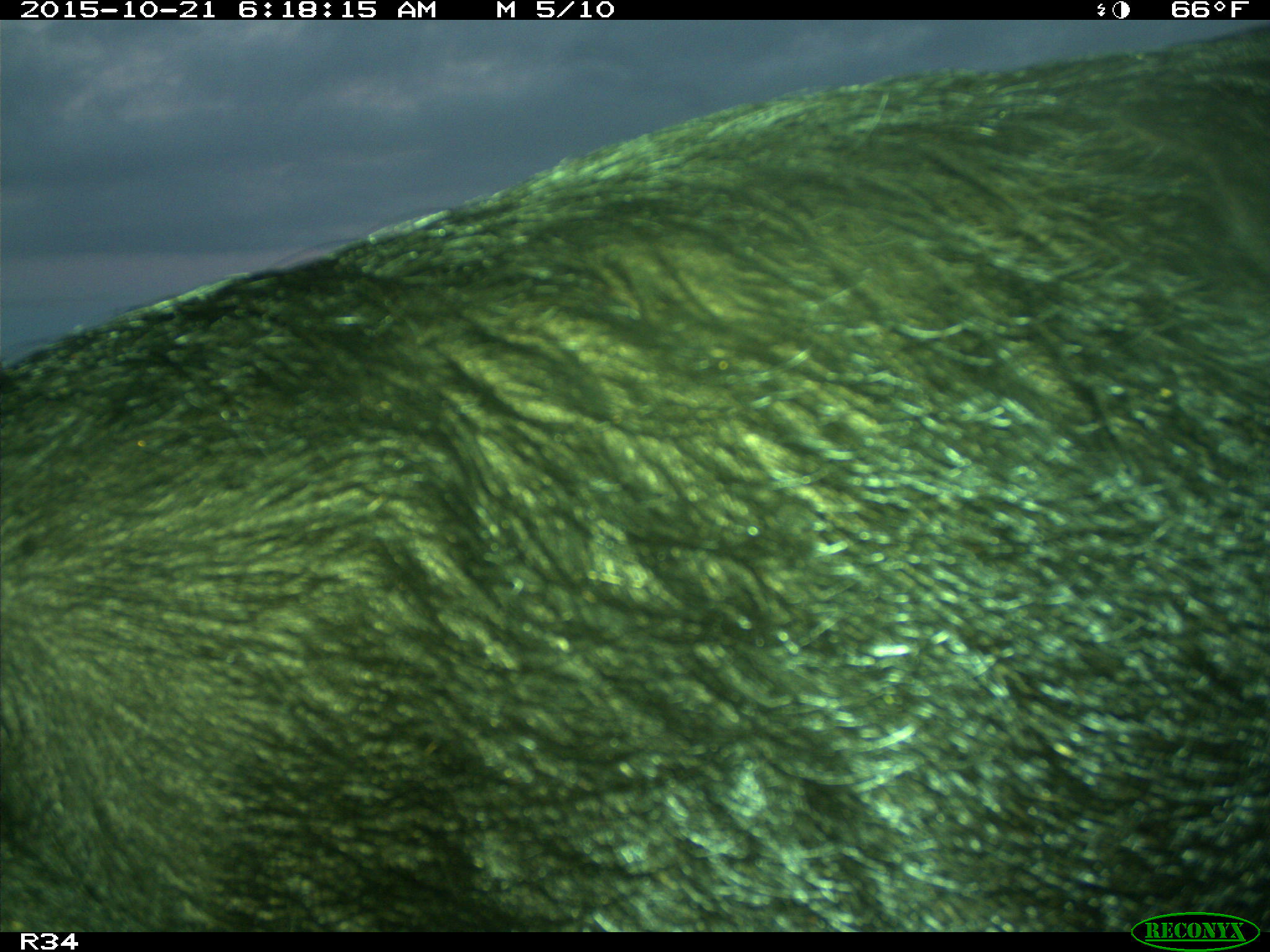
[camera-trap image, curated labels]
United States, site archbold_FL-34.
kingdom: Animalia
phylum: Chordata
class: Mammalia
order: Artiodactyla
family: Suidae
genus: Sus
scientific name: Sus scrofa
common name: wild boar